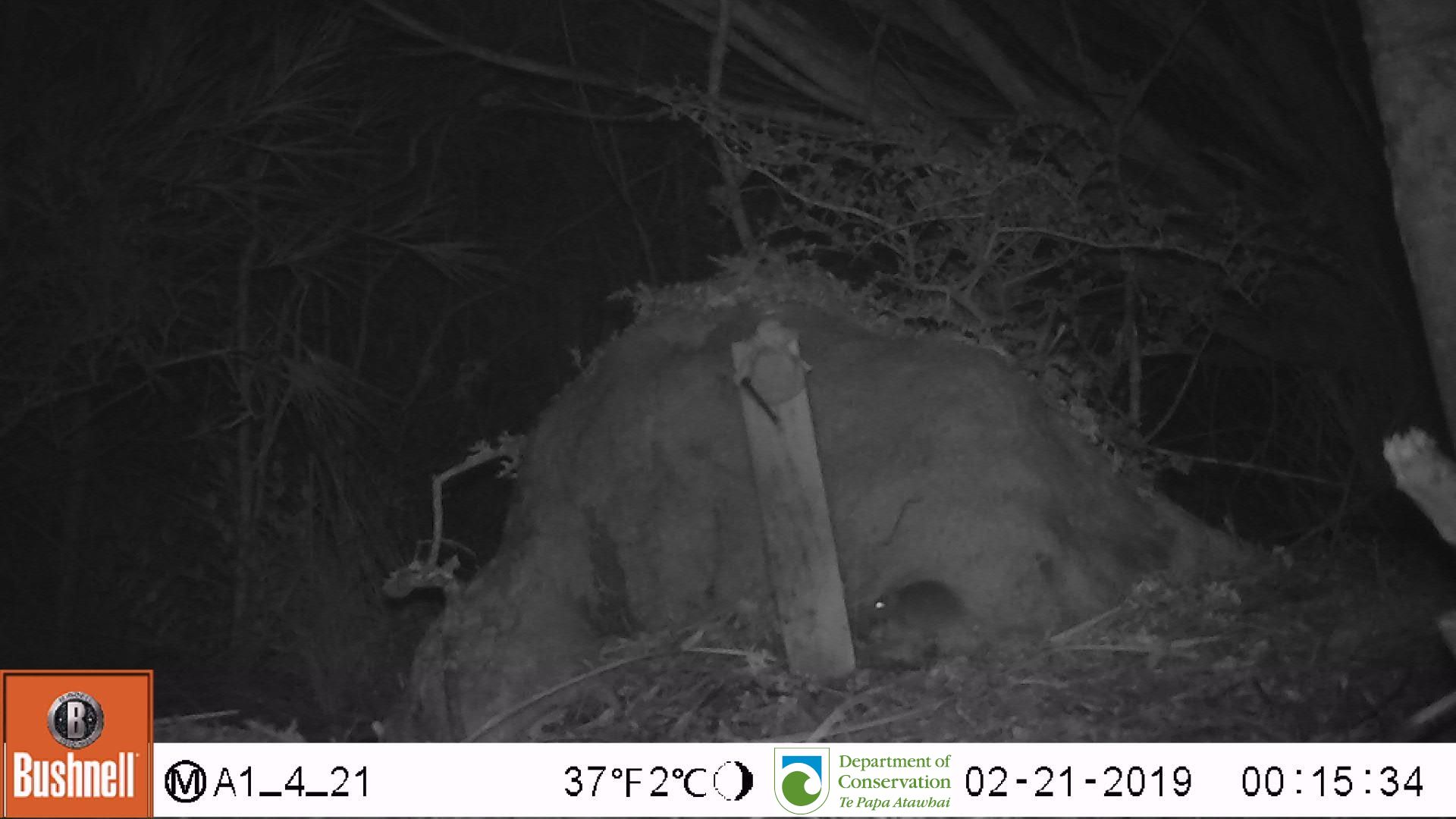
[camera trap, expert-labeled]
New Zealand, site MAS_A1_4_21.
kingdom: Animalia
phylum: Chordata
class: Mammalia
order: Rodentia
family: Muridae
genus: Mus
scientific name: Mus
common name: mouse